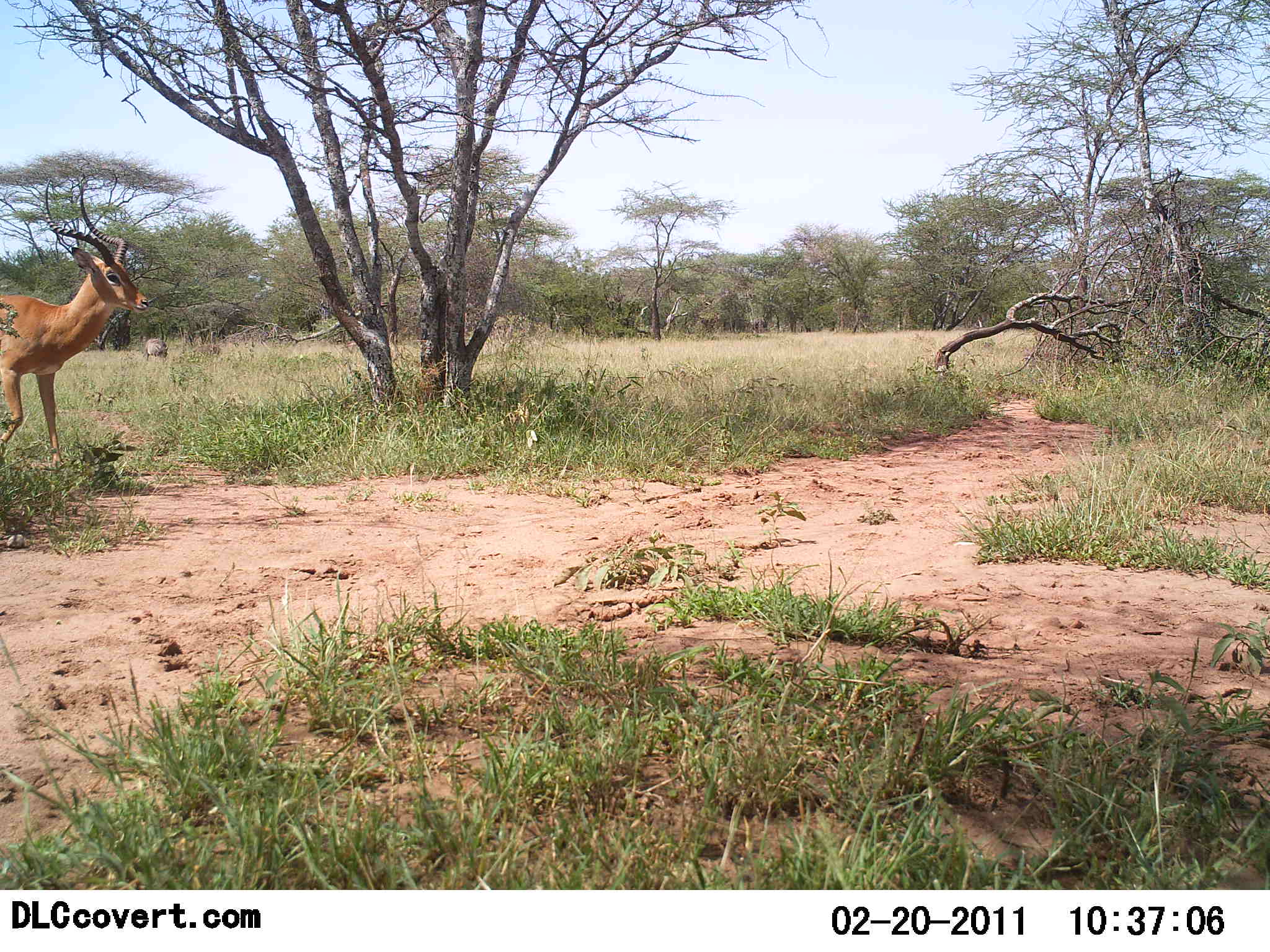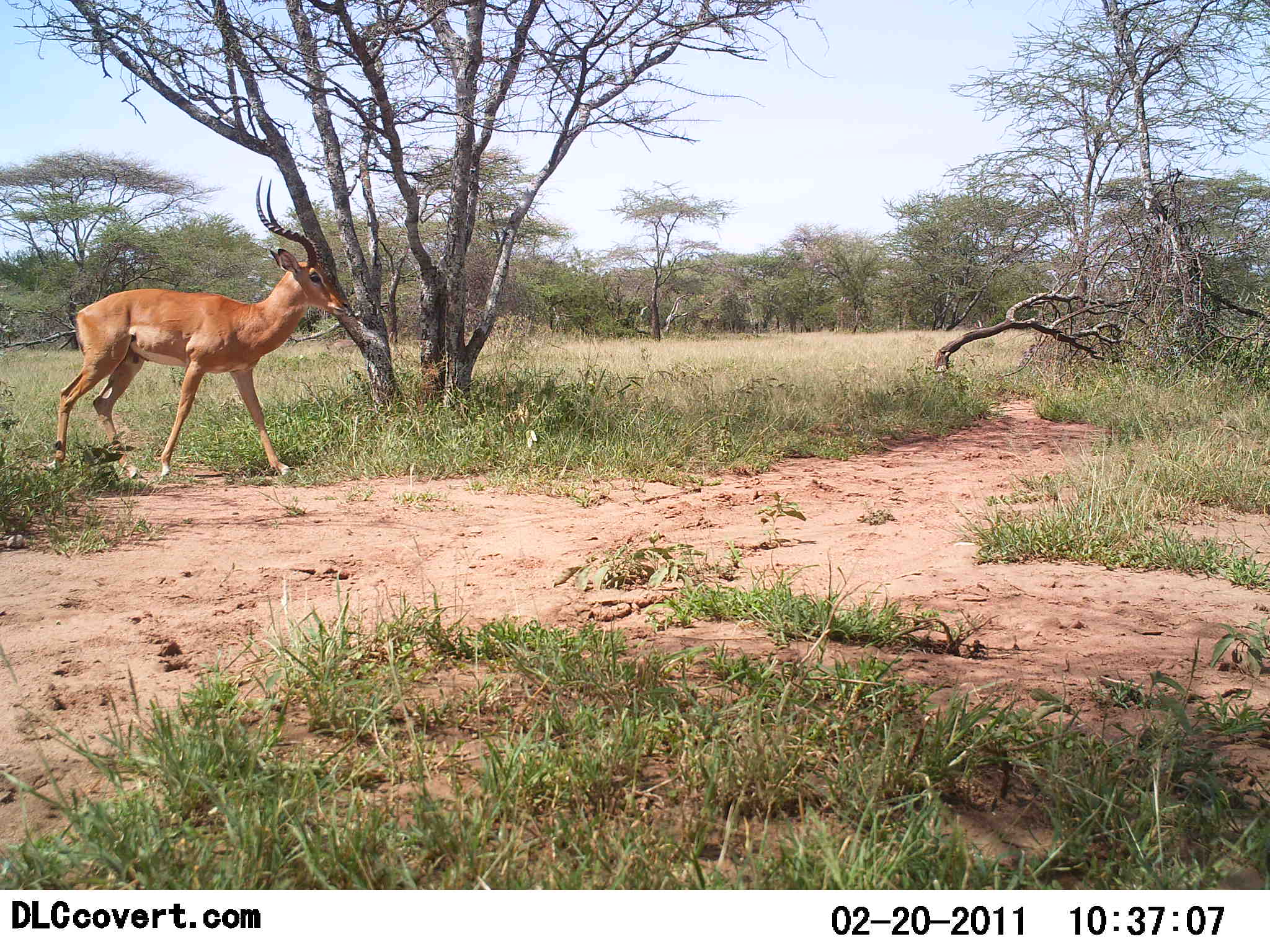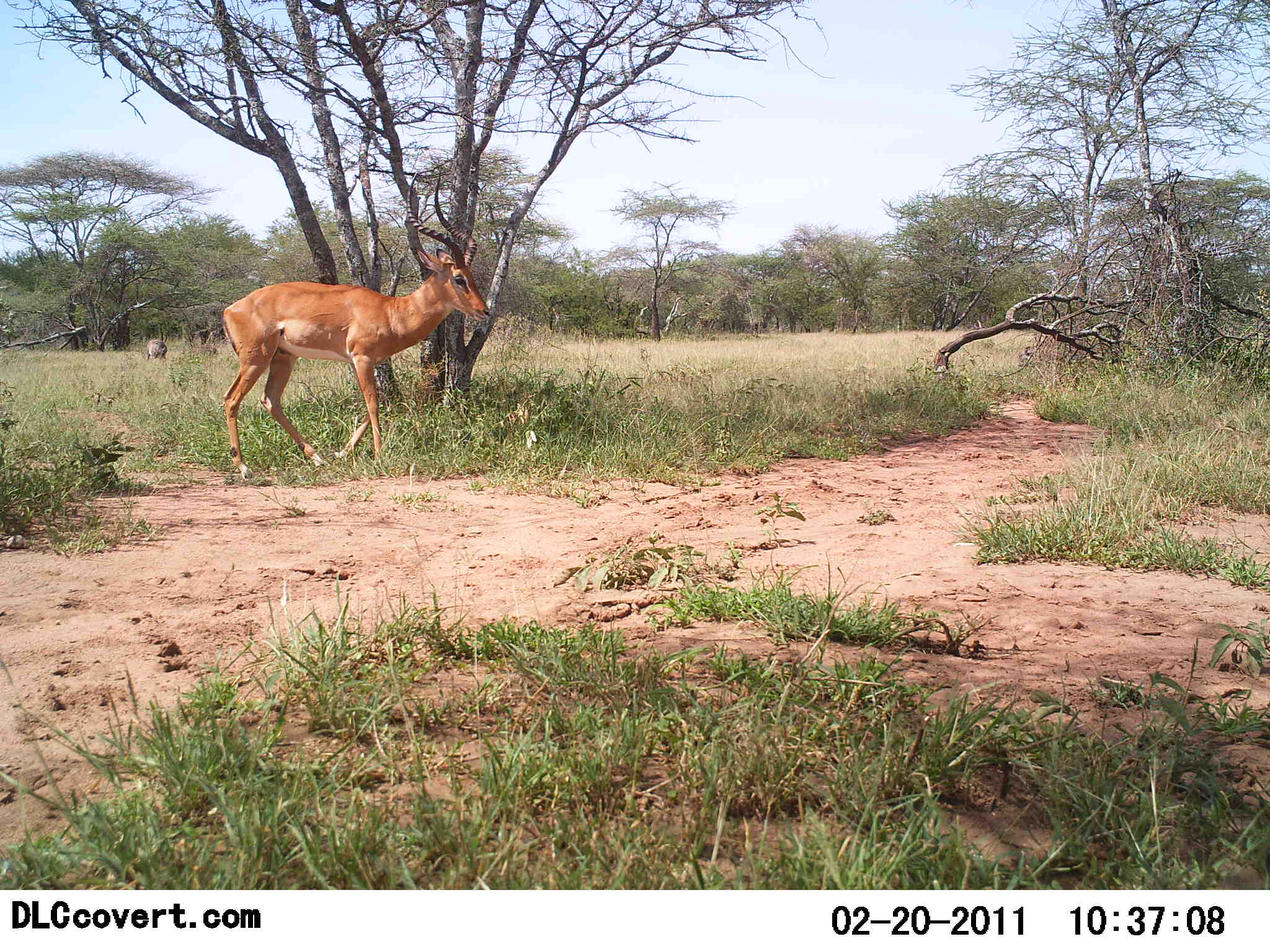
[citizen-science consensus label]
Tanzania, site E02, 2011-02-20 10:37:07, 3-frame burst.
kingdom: Animalia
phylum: Chordata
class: Mammalia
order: Artiodactyla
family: Bovidae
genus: Aepyceros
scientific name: Aepyceros melampus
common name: impala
Impala (Aepyceros melampus), count 1. Behavior (volunteer vote fractions): standing 7%, resting 0%, moving 93%, interacting 0%. Young present (vote fraction): 0%. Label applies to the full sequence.